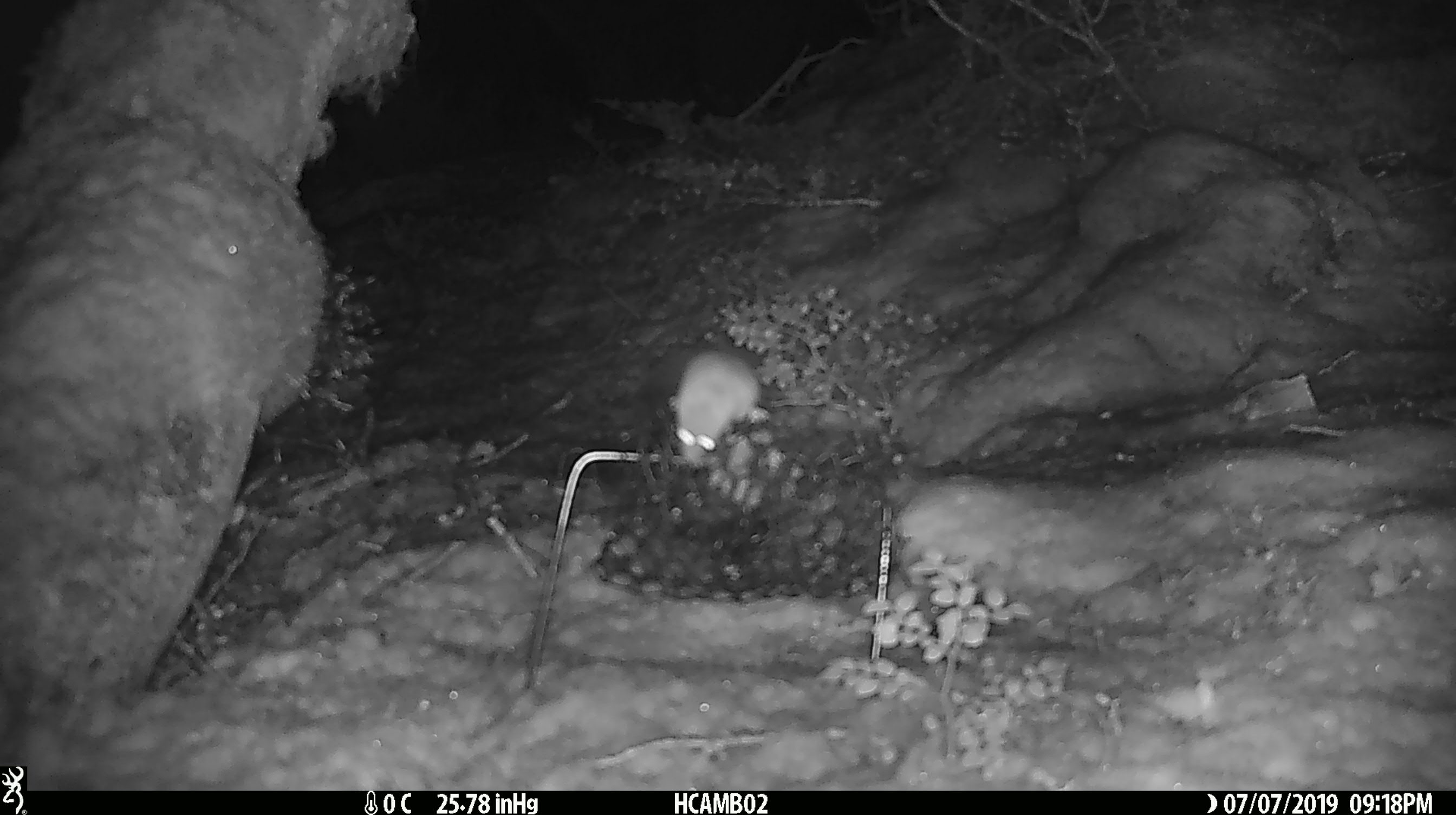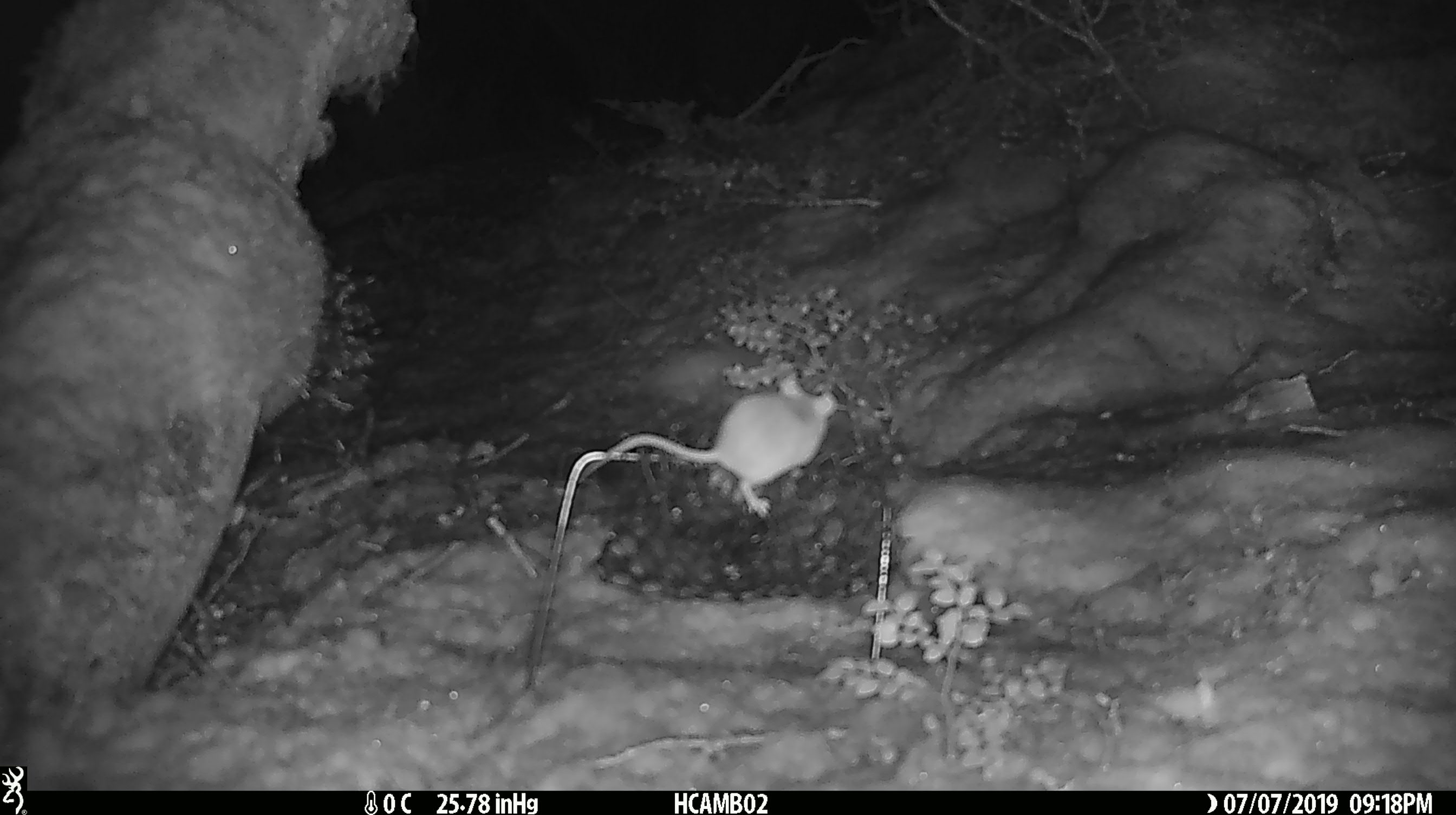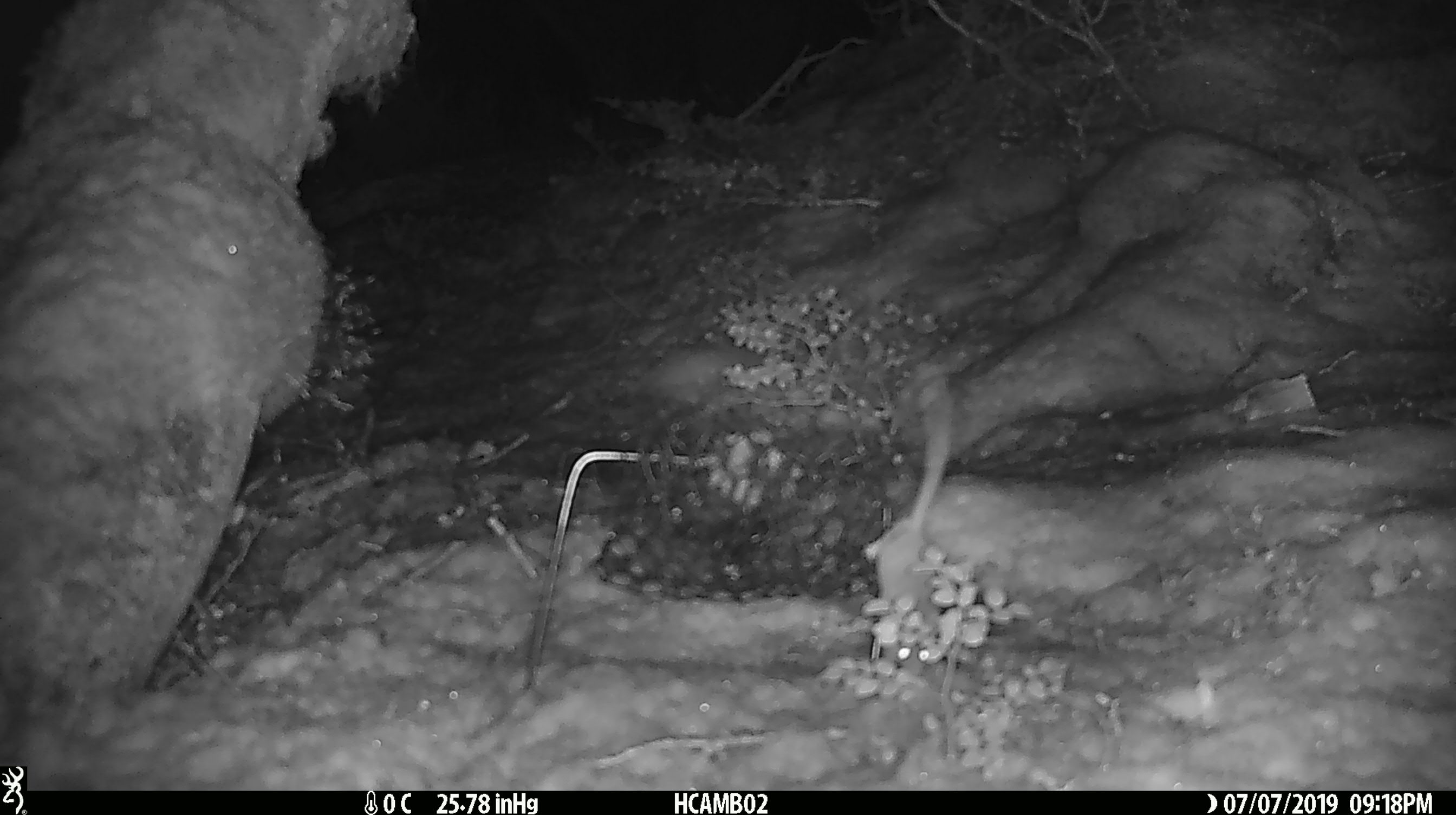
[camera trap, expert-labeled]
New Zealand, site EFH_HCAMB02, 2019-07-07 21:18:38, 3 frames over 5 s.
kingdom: Animalia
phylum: Chordata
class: Mammalia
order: Rodentia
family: Muridae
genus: Mus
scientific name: Mus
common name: mouse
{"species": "mouse (Mus)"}